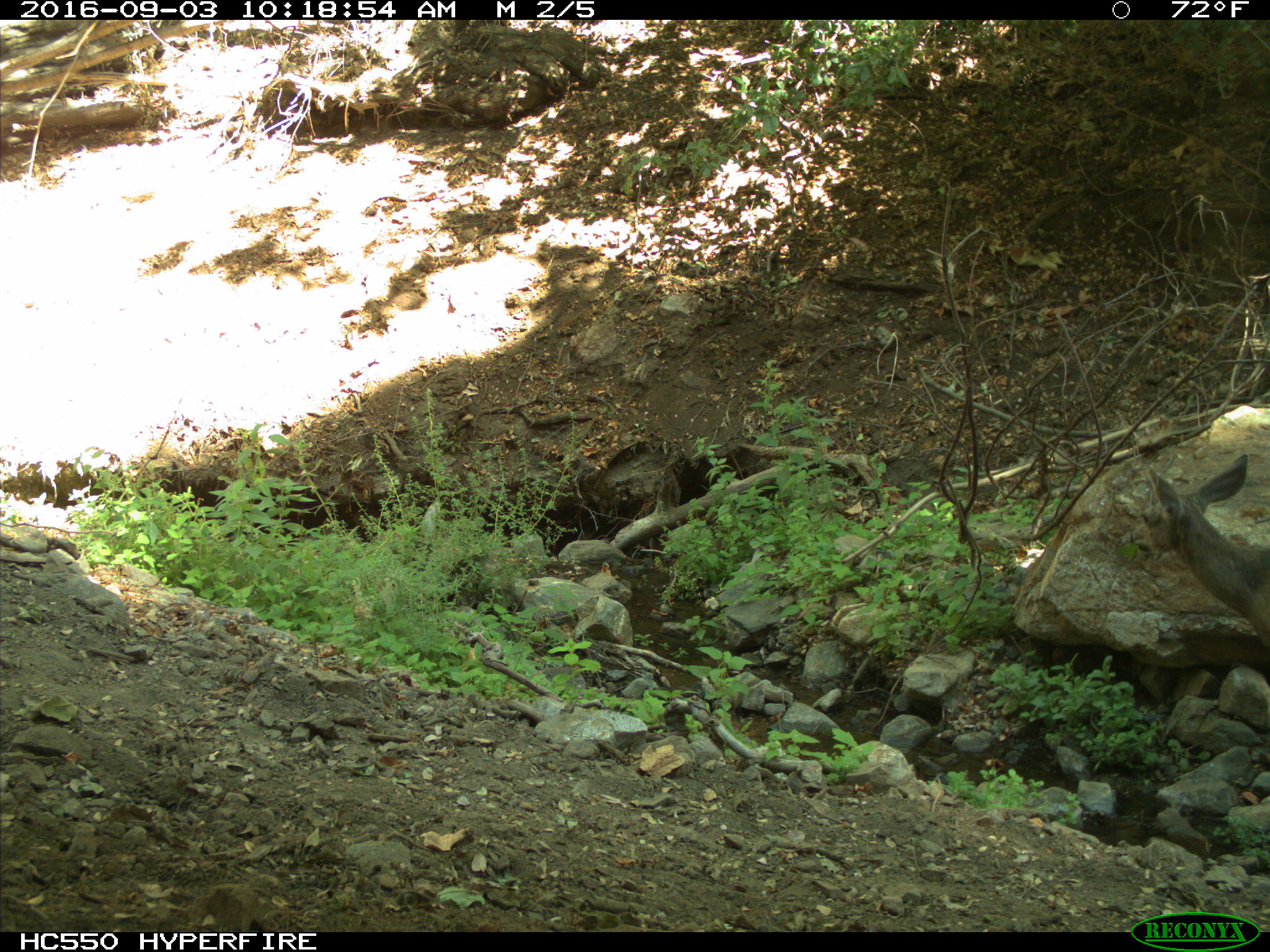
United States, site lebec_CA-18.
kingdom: Animalia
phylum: Chordata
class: Mammalia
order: Artiodactyla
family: Cervidae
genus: Odocoileus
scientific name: Odocoileus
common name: deer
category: unidentified deer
Unidentified deer (deer) (Odocoileus).